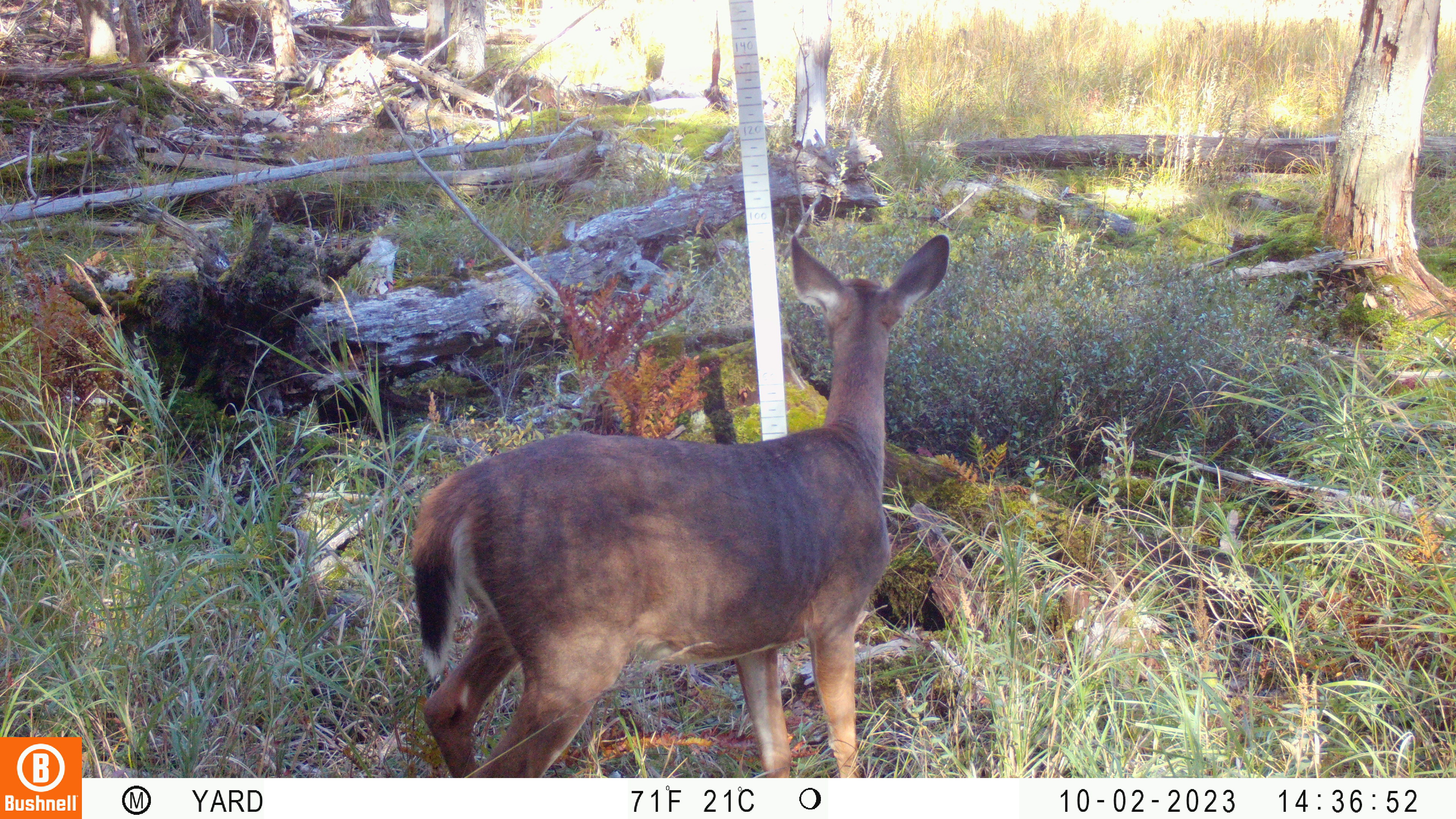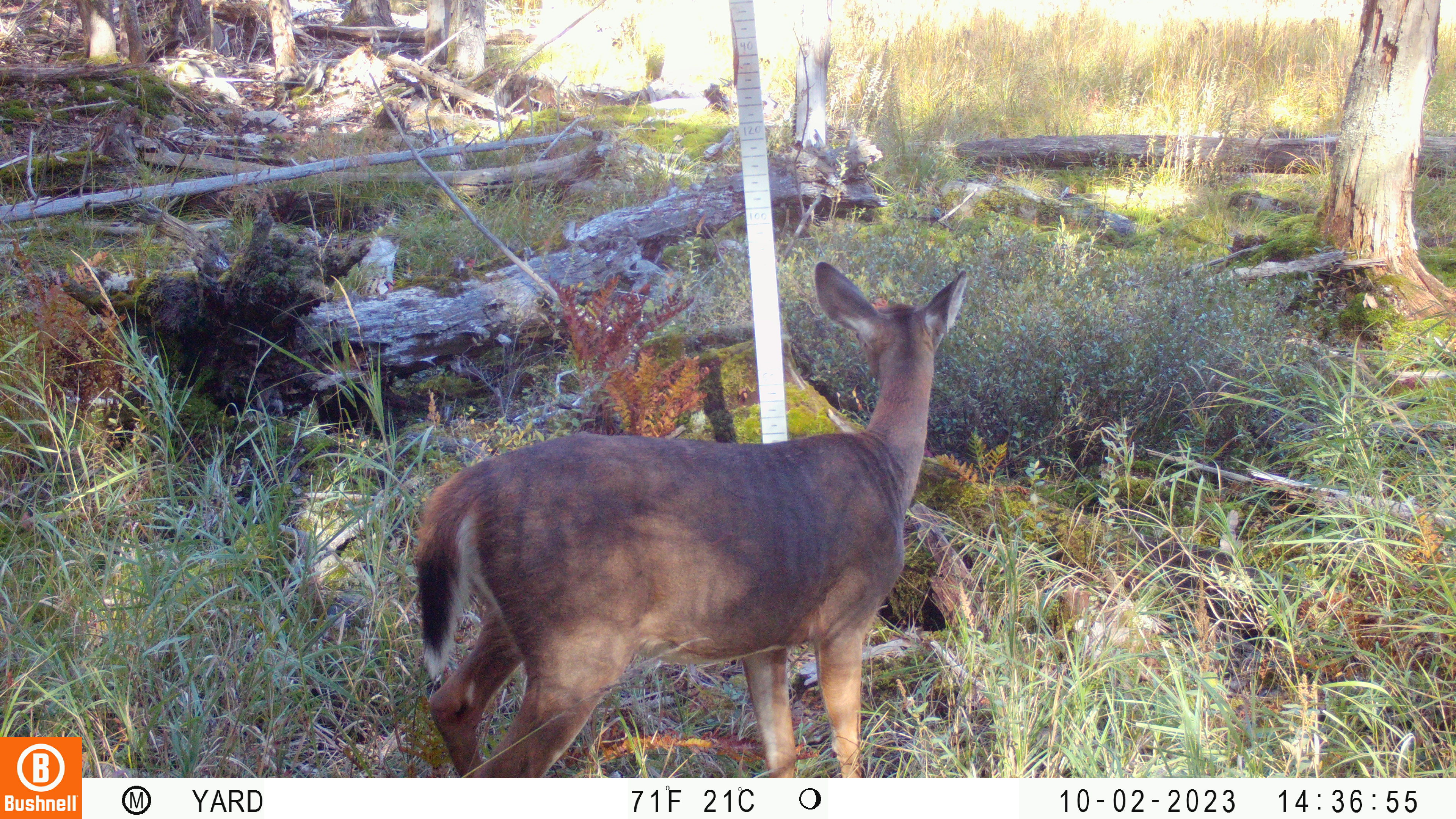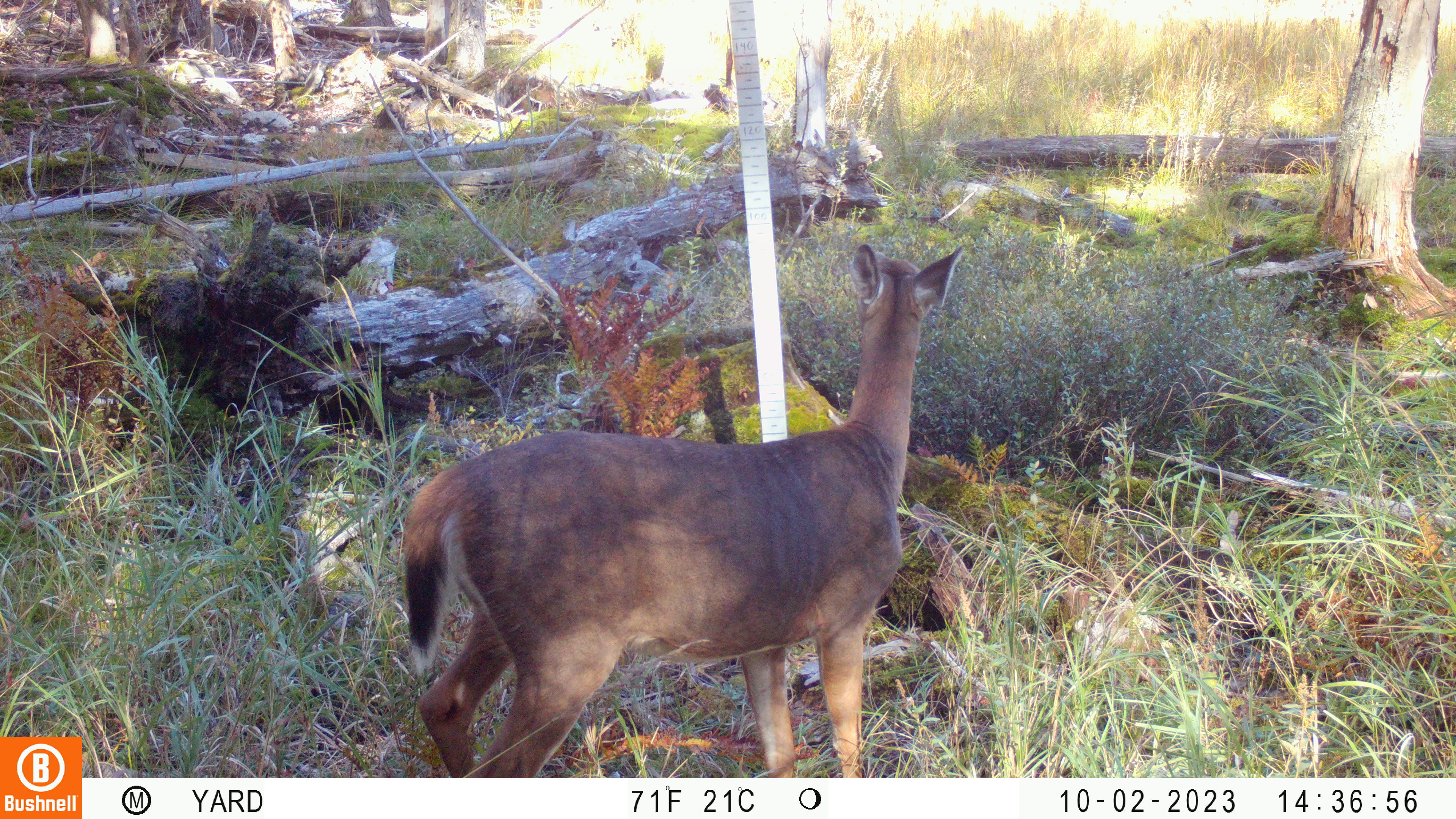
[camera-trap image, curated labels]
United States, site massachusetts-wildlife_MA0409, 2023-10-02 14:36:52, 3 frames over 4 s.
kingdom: Animalia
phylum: Chordata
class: Mammalia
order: Artiodactyla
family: Cervidae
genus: Odocoileus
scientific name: Odocoileus virginianus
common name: white-tailed deer